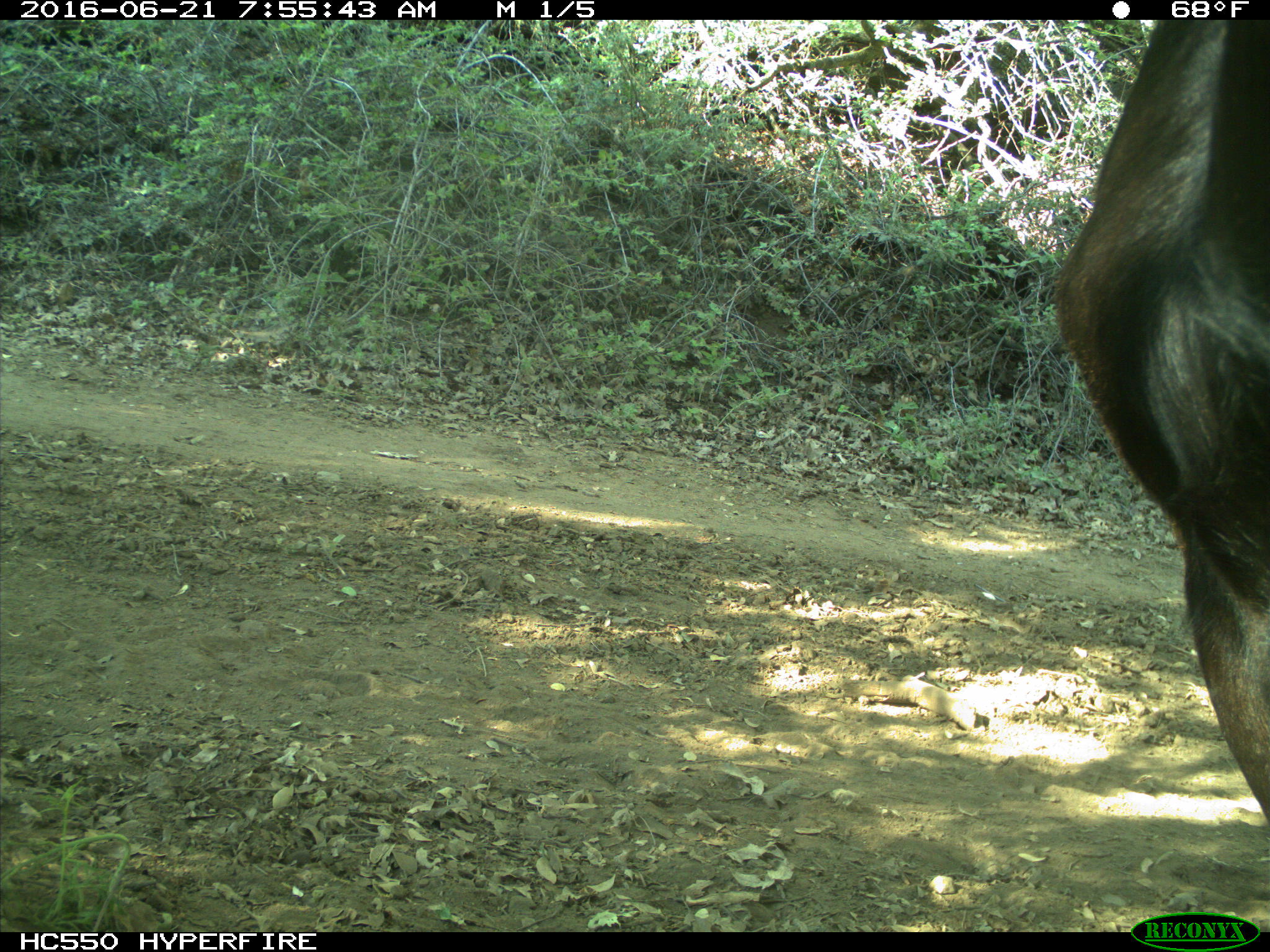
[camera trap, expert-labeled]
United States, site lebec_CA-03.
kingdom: Animalia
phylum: Chordata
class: Mammalia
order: Artiodactyla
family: Bovidae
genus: Bos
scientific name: Bos taurus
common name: domestic cow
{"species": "Bos taurus (domestic cow)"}